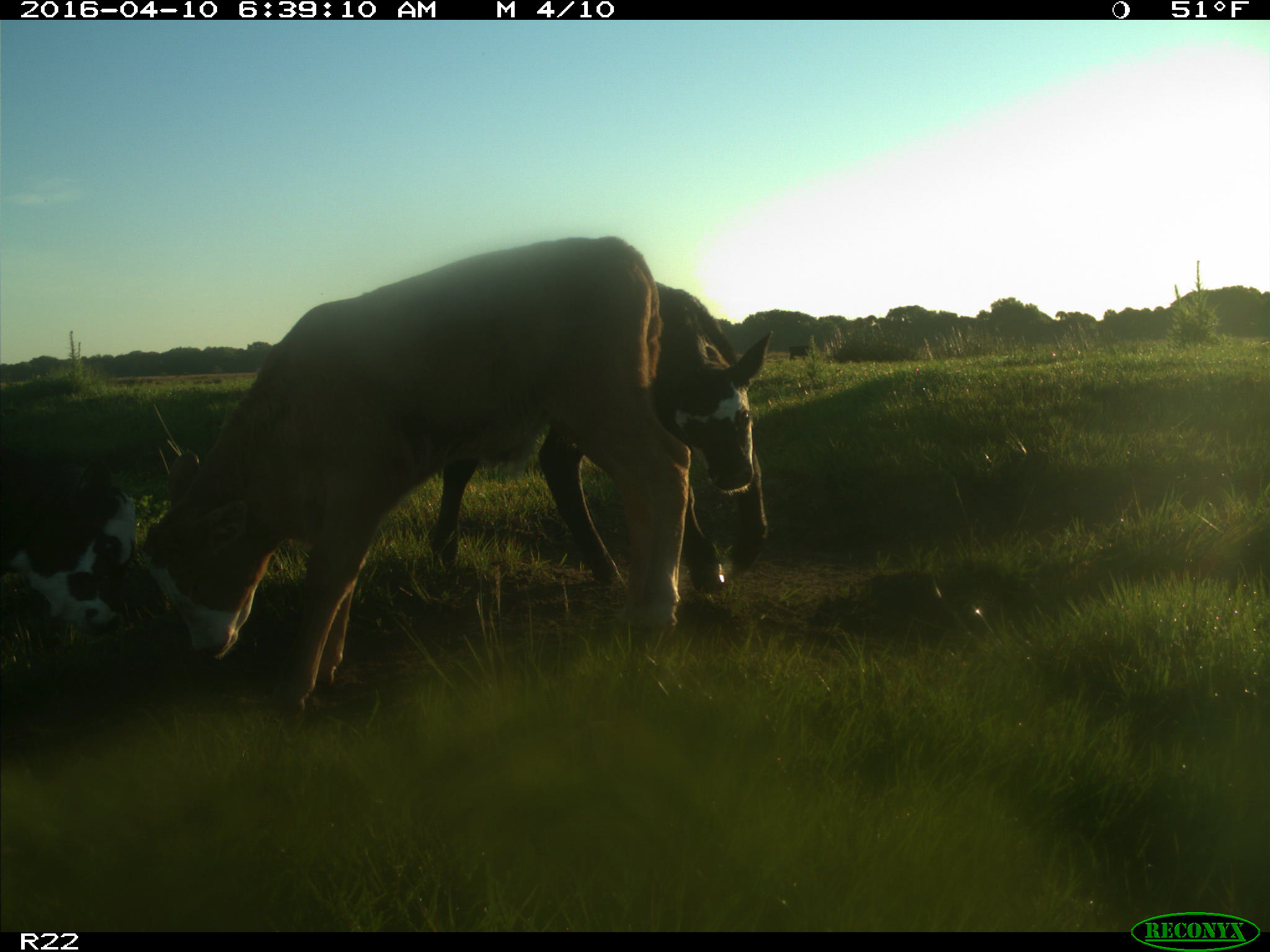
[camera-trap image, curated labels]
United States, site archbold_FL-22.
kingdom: Animalia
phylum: Chordata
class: Mammalia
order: Artiodactyla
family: Bovidae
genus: Bos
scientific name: Bos taurus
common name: domestic cow